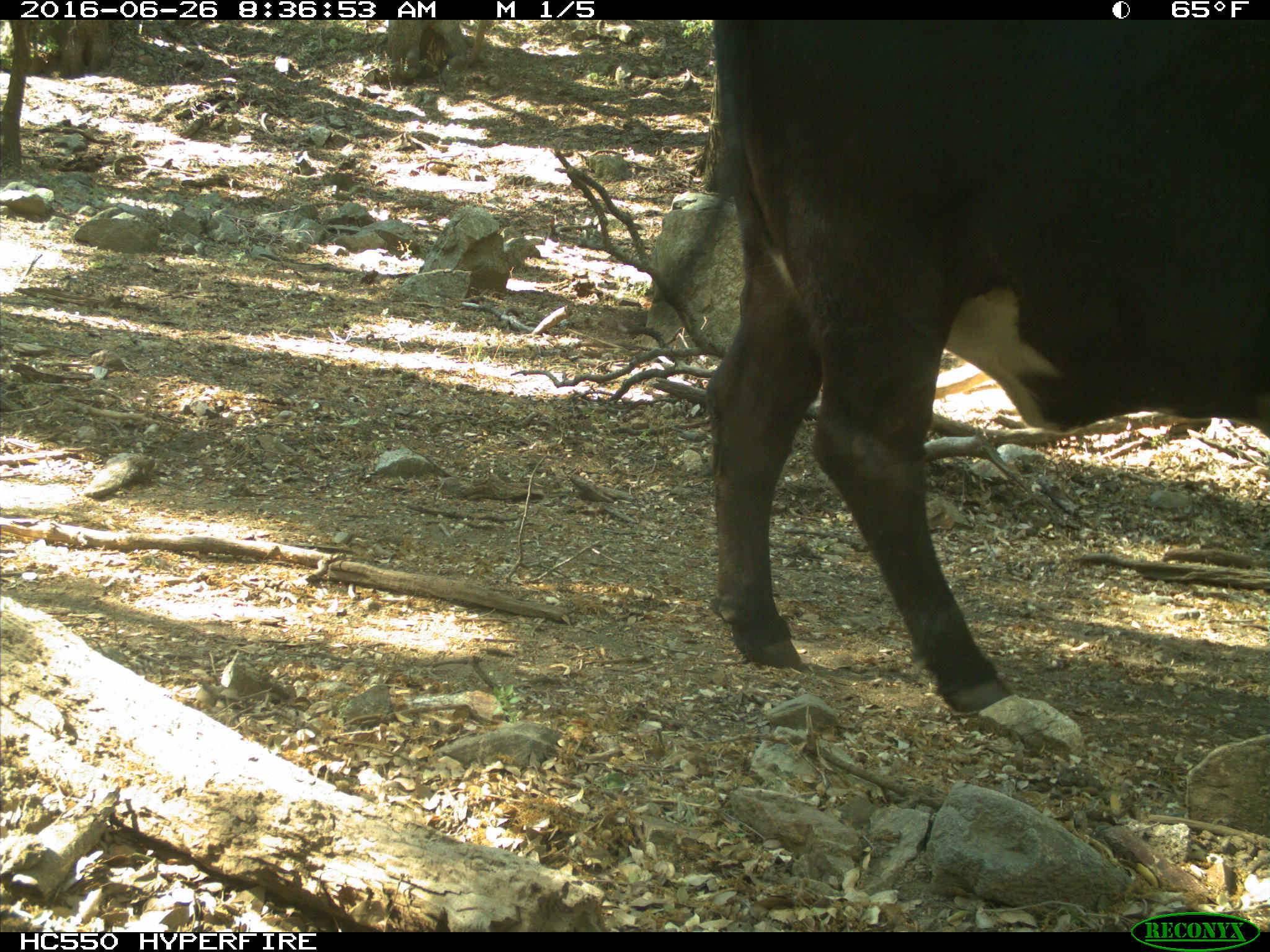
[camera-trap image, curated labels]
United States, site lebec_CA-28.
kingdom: Animalia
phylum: Chordata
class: Mammalia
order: Artiodactyla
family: Bovidae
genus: Bos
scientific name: Bos taurus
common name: domestic cow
Bos taurus (domestic cow).